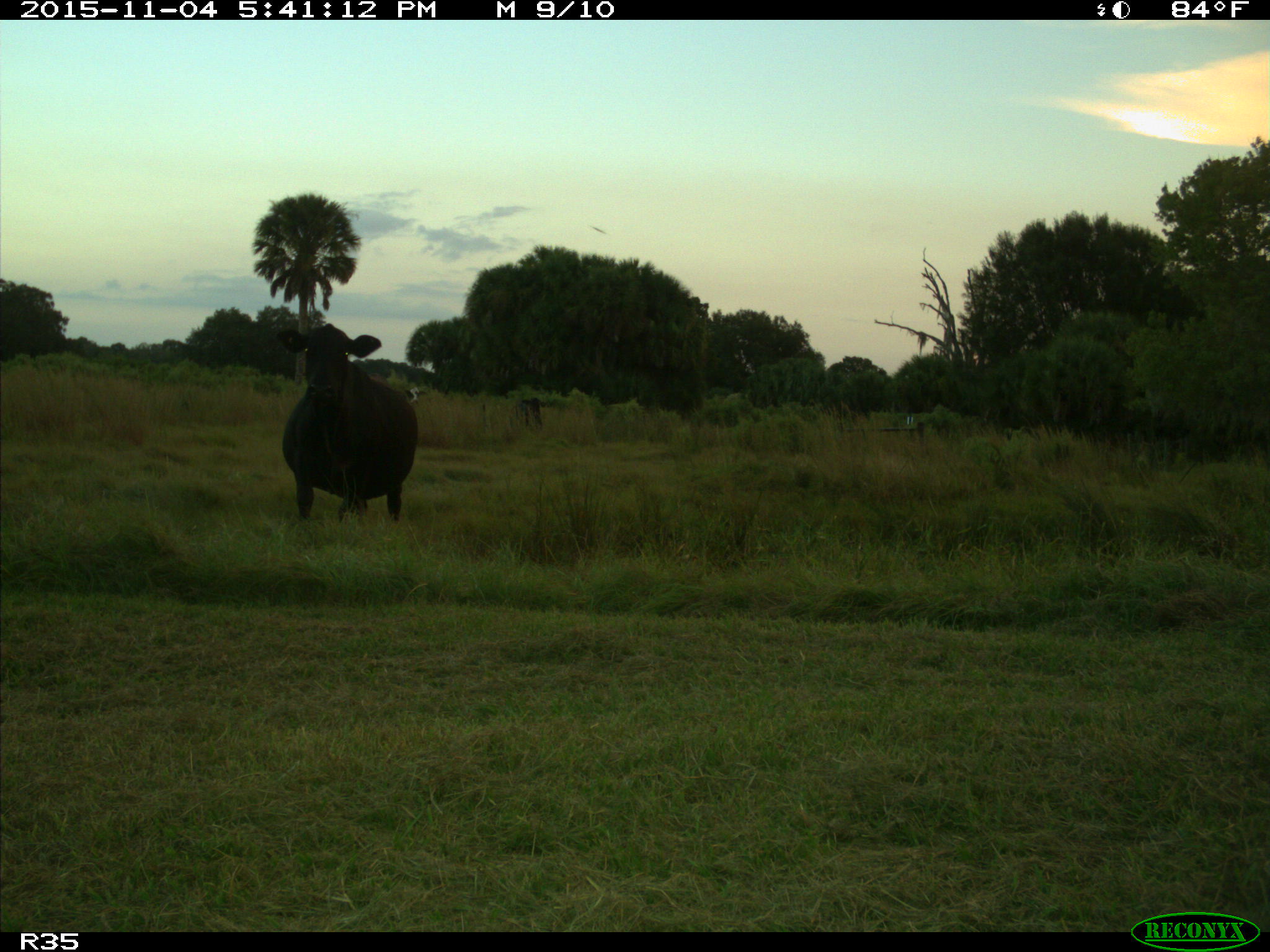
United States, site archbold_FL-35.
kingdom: Animalia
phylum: Chordata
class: Mammalia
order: Artiodactyla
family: Bovidae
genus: Bos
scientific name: Bos taurus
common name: domestic cow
Bos taurus (domestic cow).